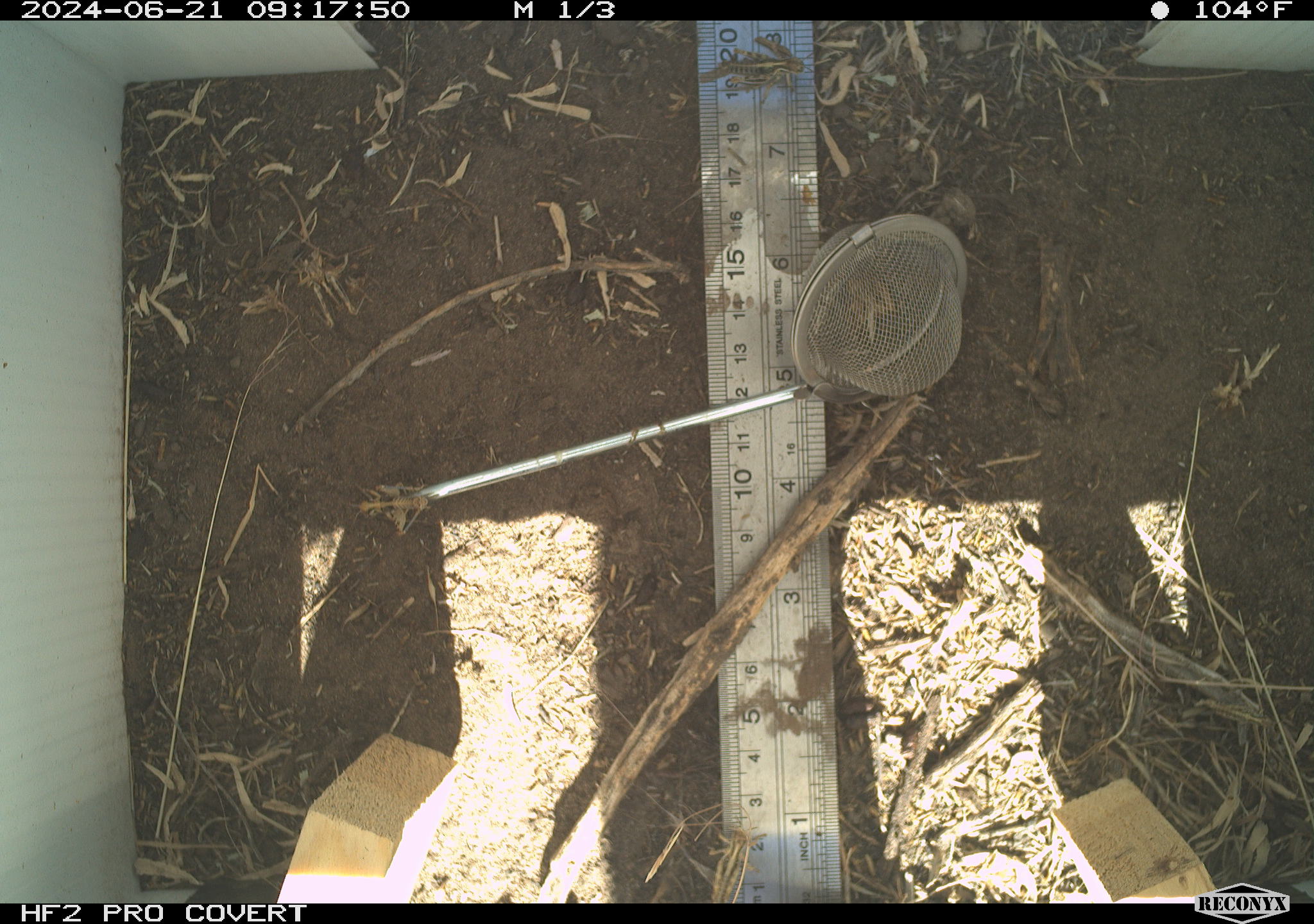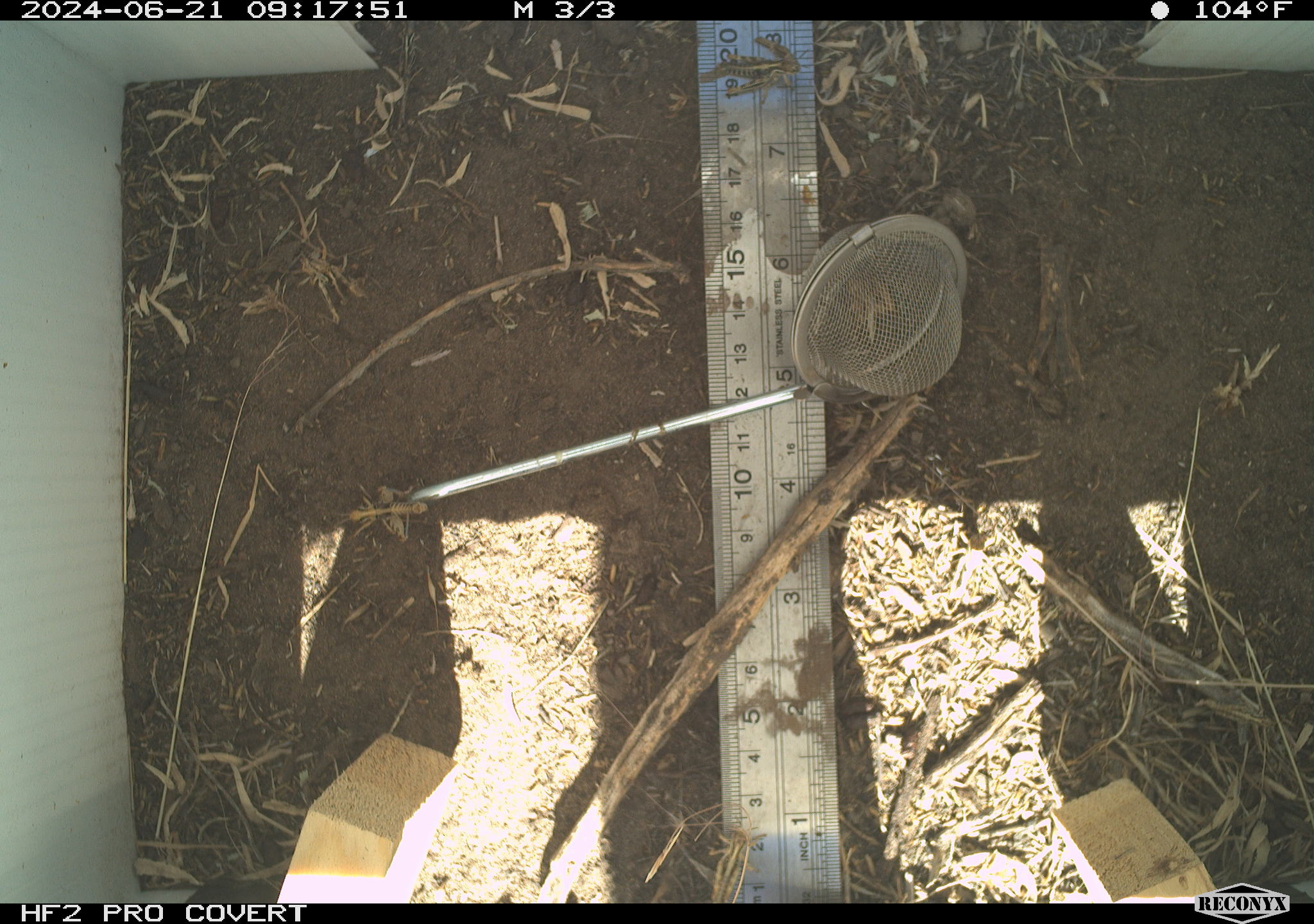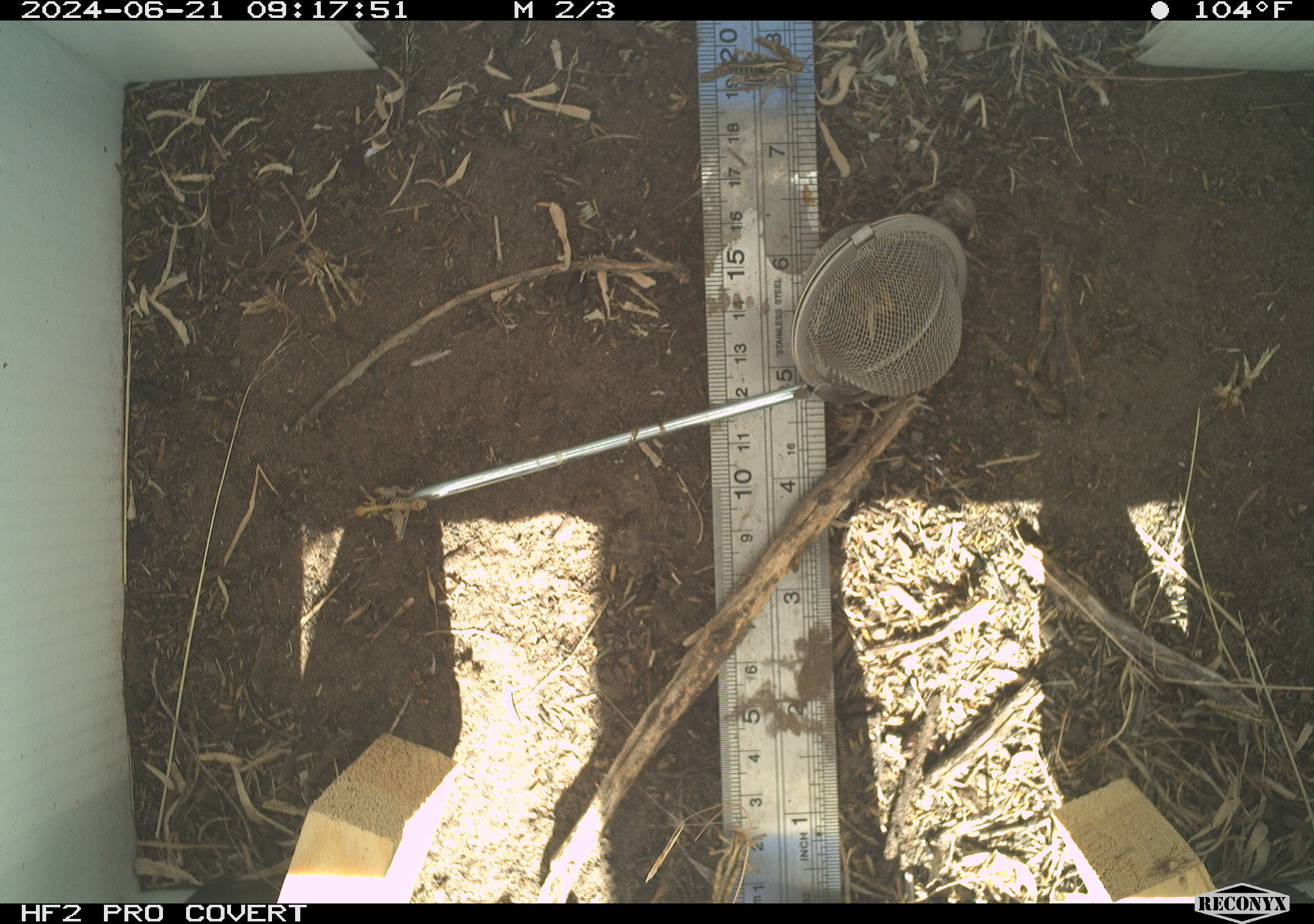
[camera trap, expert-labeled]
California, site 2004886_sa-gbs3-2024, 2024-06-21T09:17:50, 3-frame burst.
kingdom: Animalia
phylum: Arthropoda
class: Insecta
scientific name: Insecta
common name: insect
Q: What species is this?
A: Insect (Insecta).